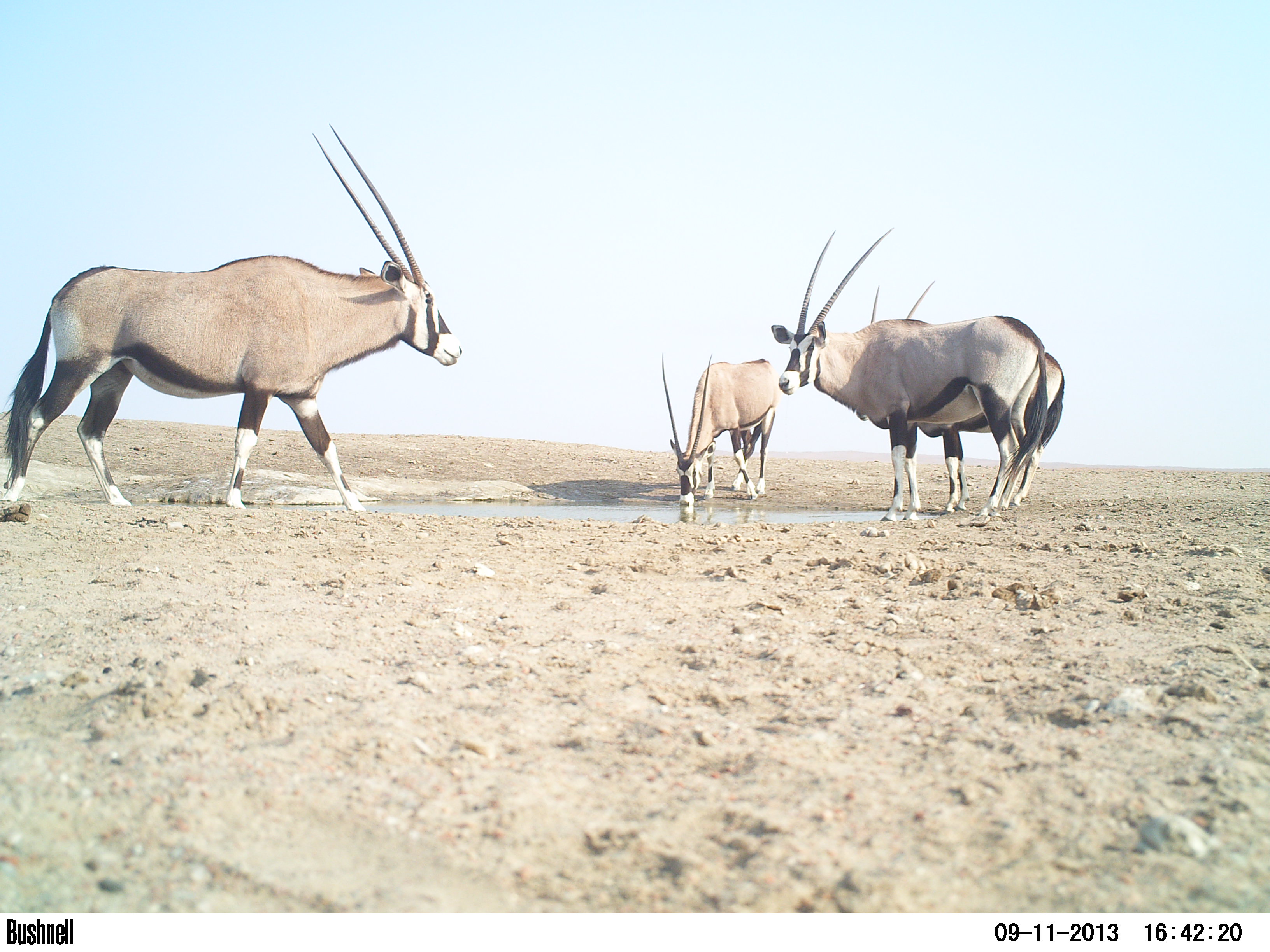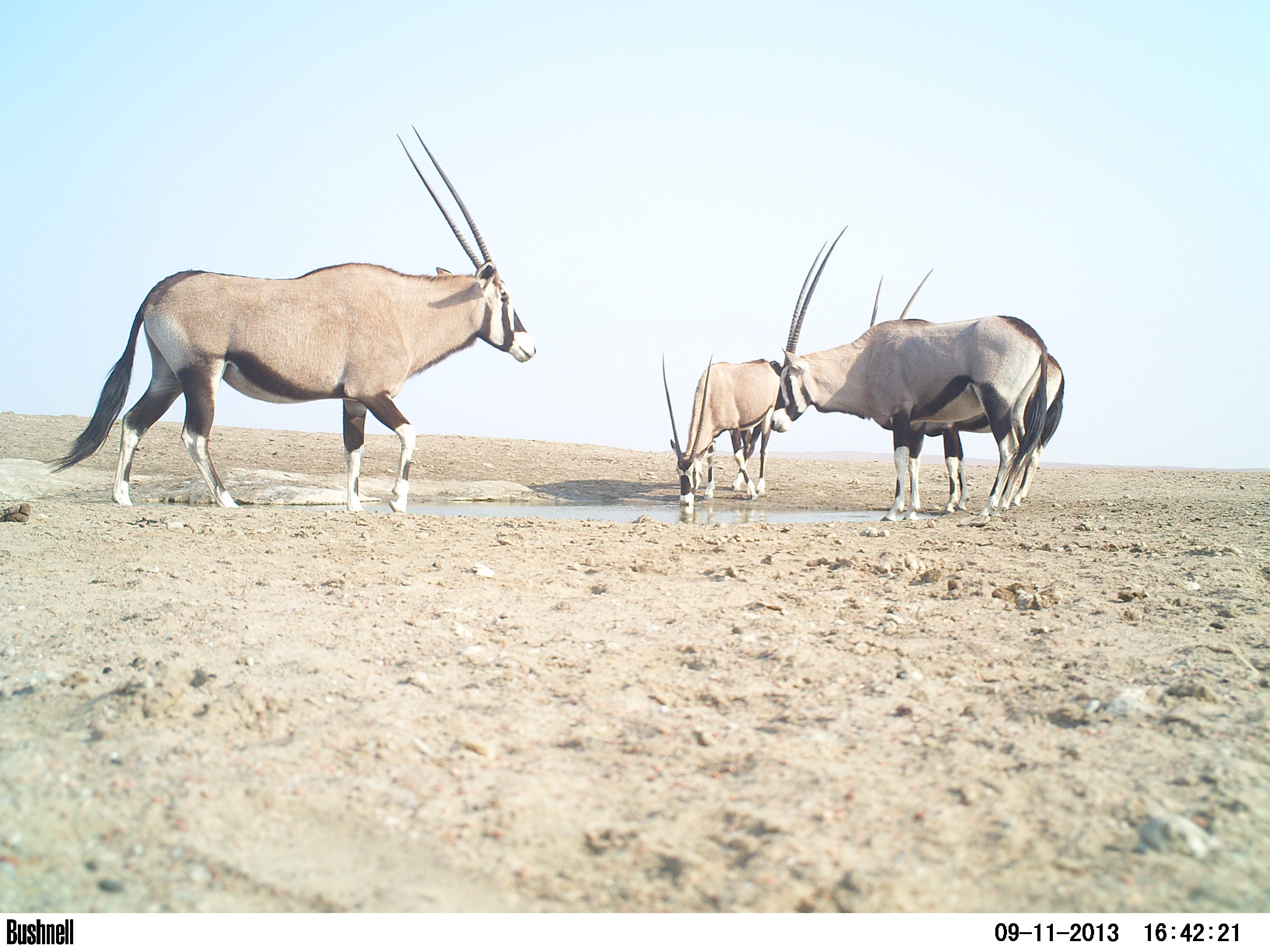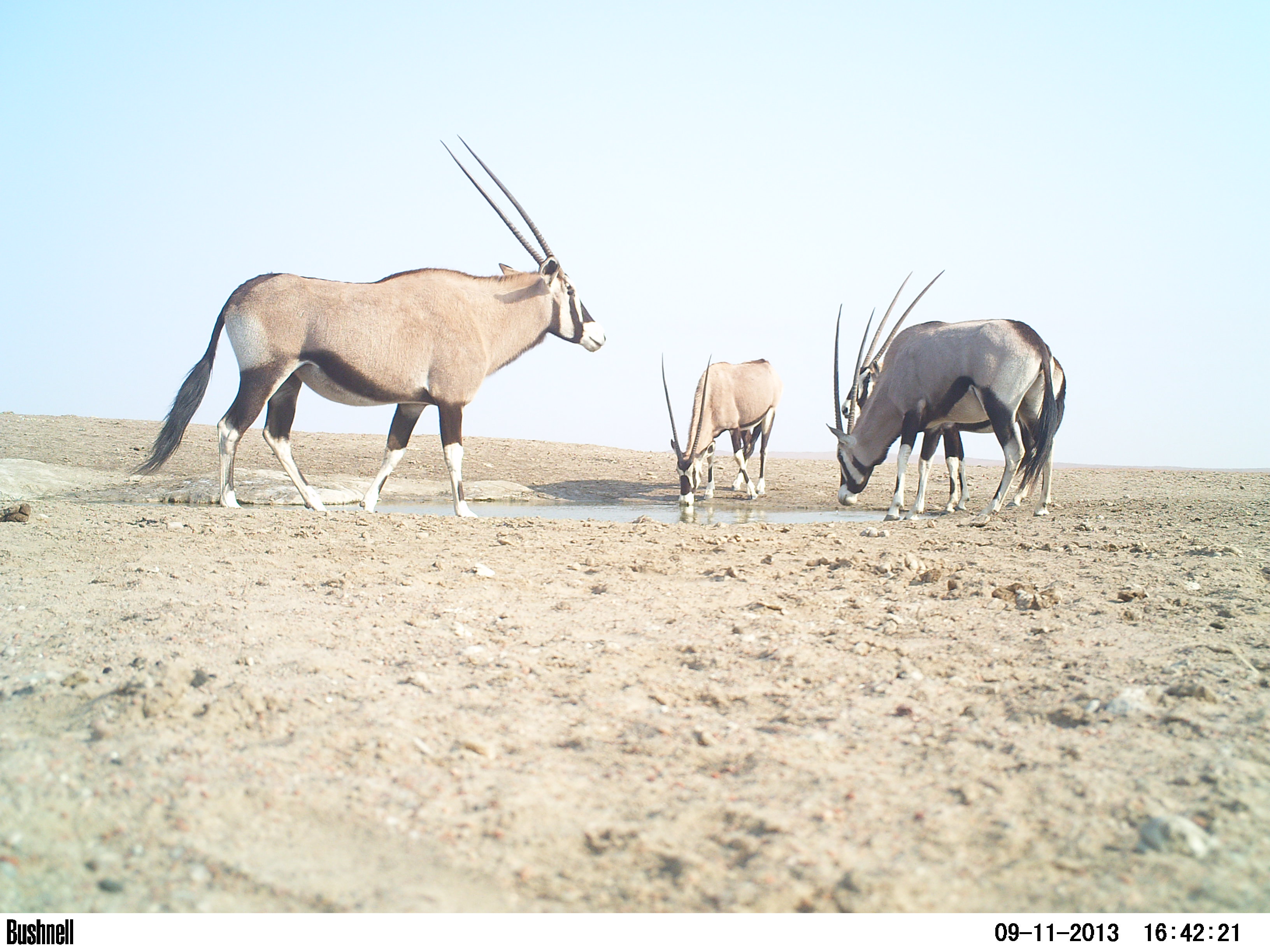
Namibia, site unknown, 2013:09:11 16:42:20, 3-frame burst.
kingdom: Animalia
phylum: Chordata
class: Mammalia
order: Artiodactyla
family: Bovidae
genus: Oryx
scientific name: Oryx gazella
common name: gemsbok